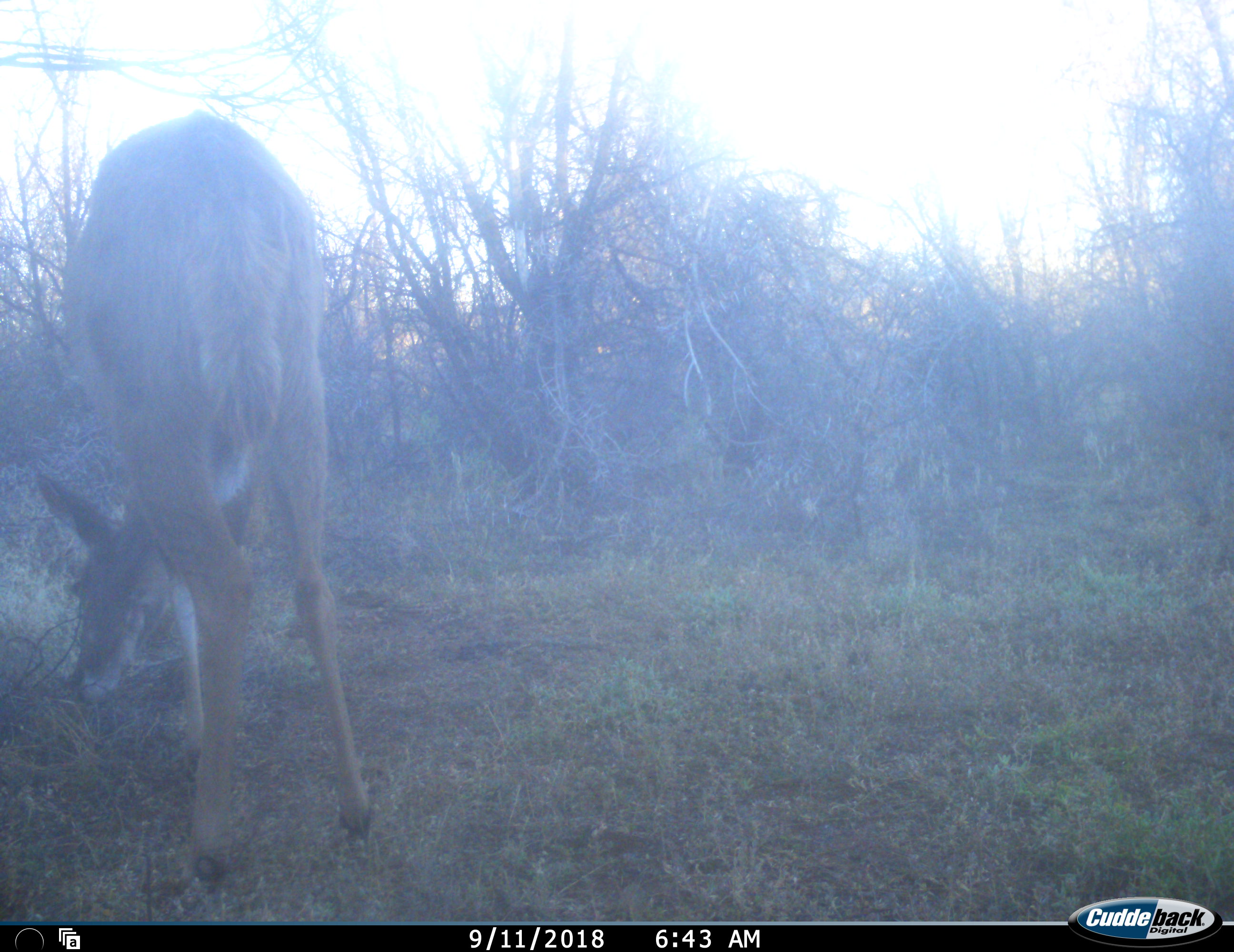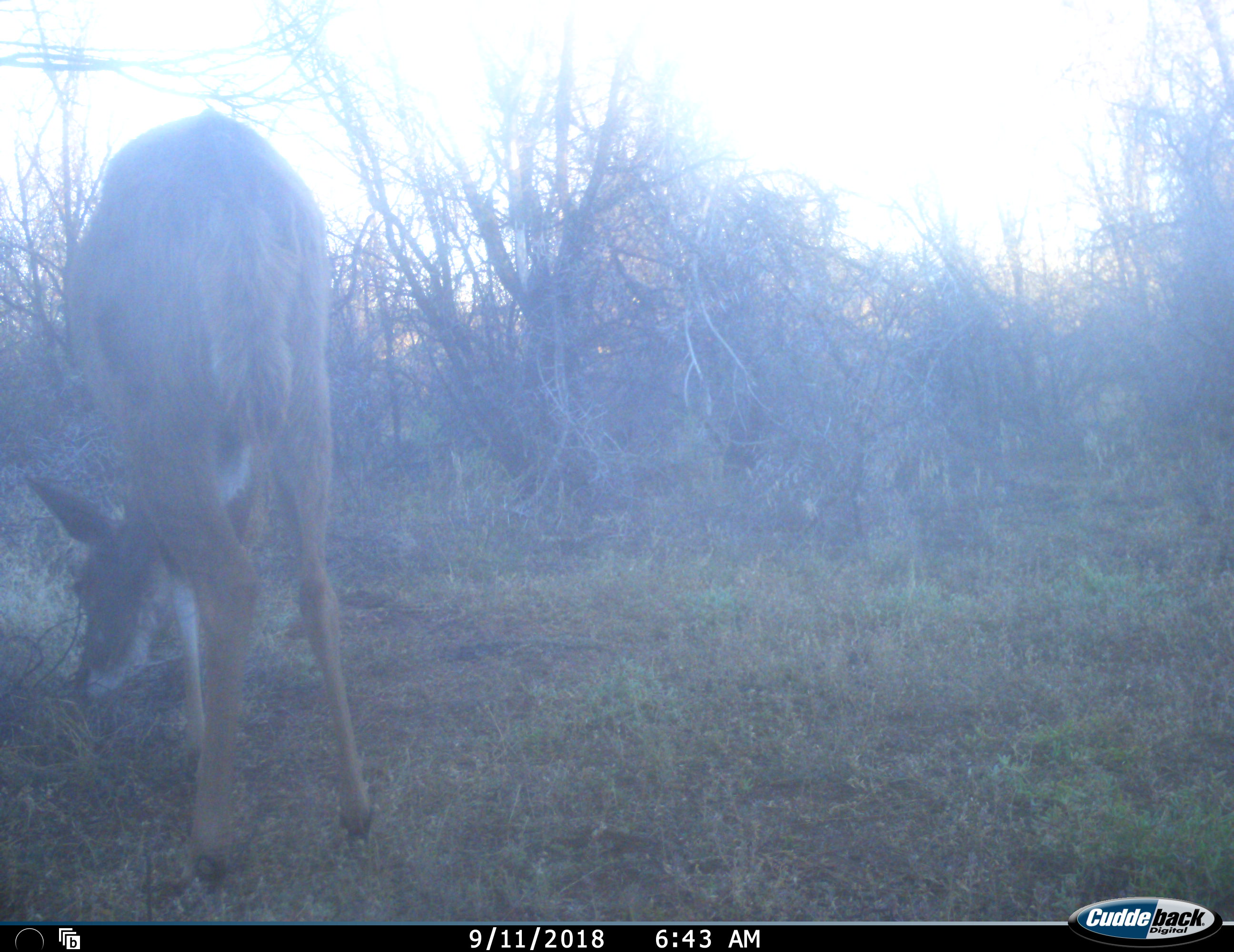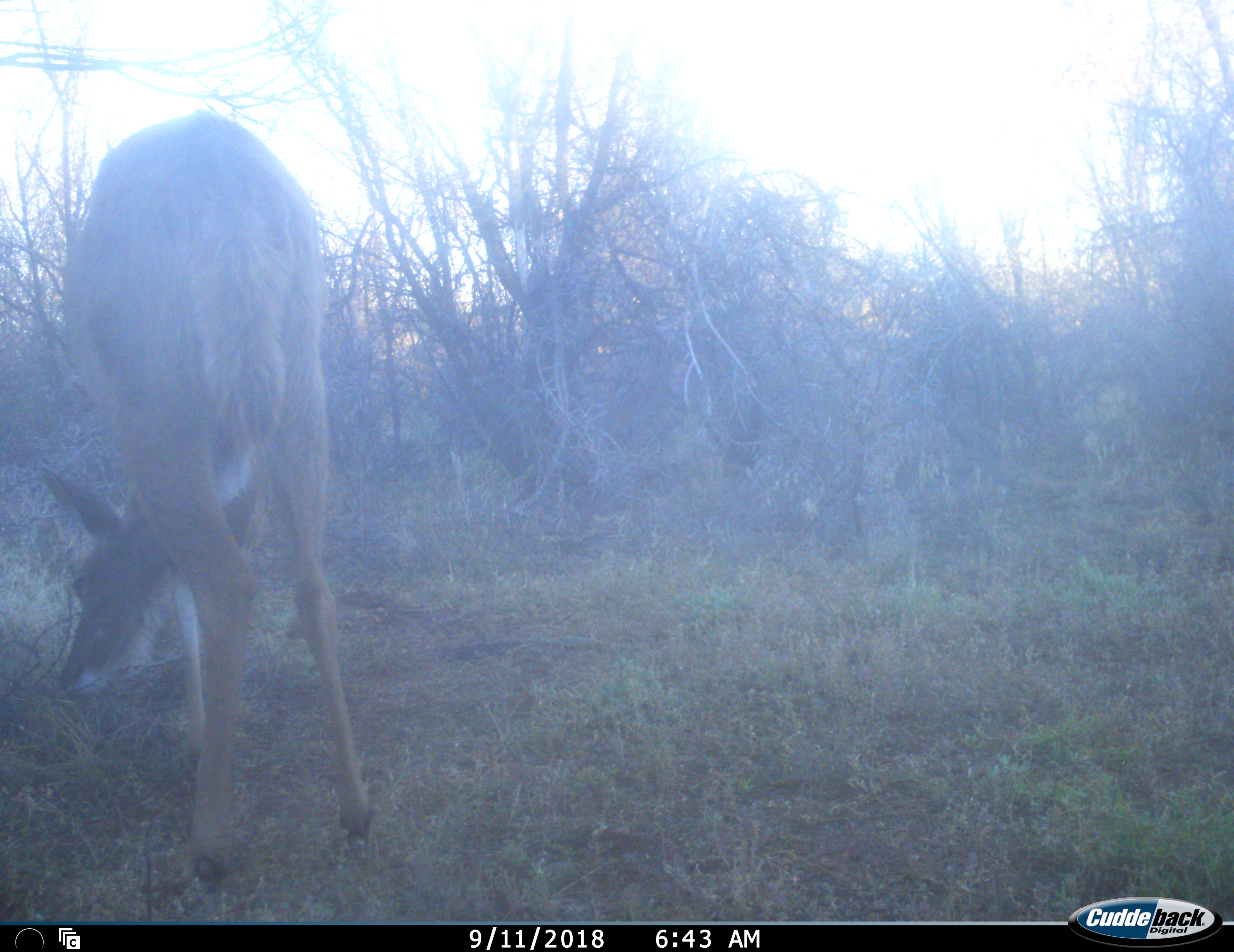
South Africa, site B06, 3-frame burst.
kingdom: Animalia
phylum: Chordata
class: Mammalia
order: Artiodactyla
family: Bovidae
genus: Tragelaphus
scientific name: Tragelaphus strepsiceros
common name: greater kudu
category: kudu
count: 1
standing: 29%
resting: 0%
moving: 0%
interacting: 0%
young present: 0%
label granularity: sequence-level